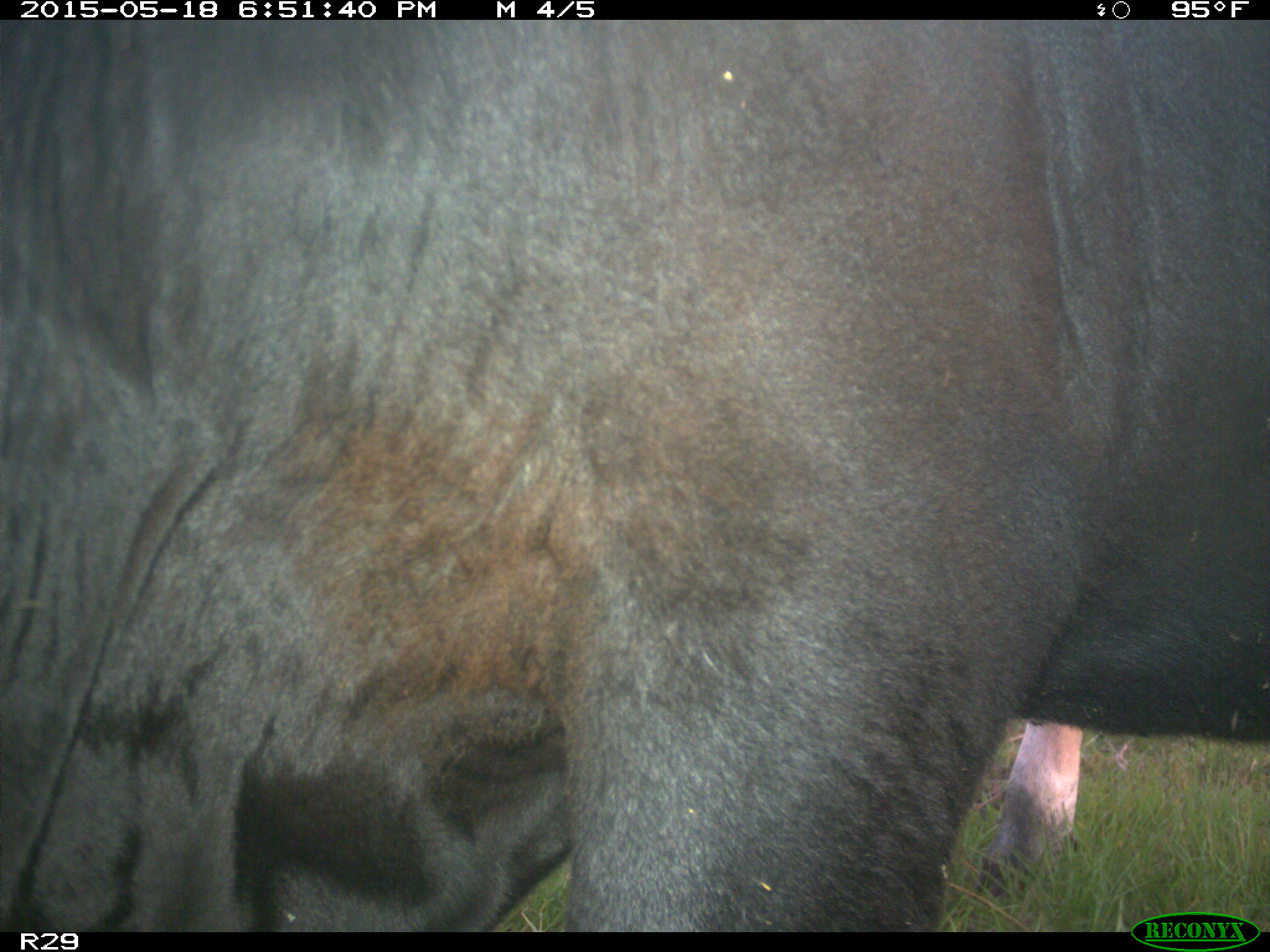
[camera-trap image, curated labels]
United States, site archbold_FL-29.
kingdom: Animalia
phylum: Chordata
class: Mammalia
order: Artiodactyla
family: Bovidae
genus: Bos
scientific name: Bos taurus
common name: domestic cow